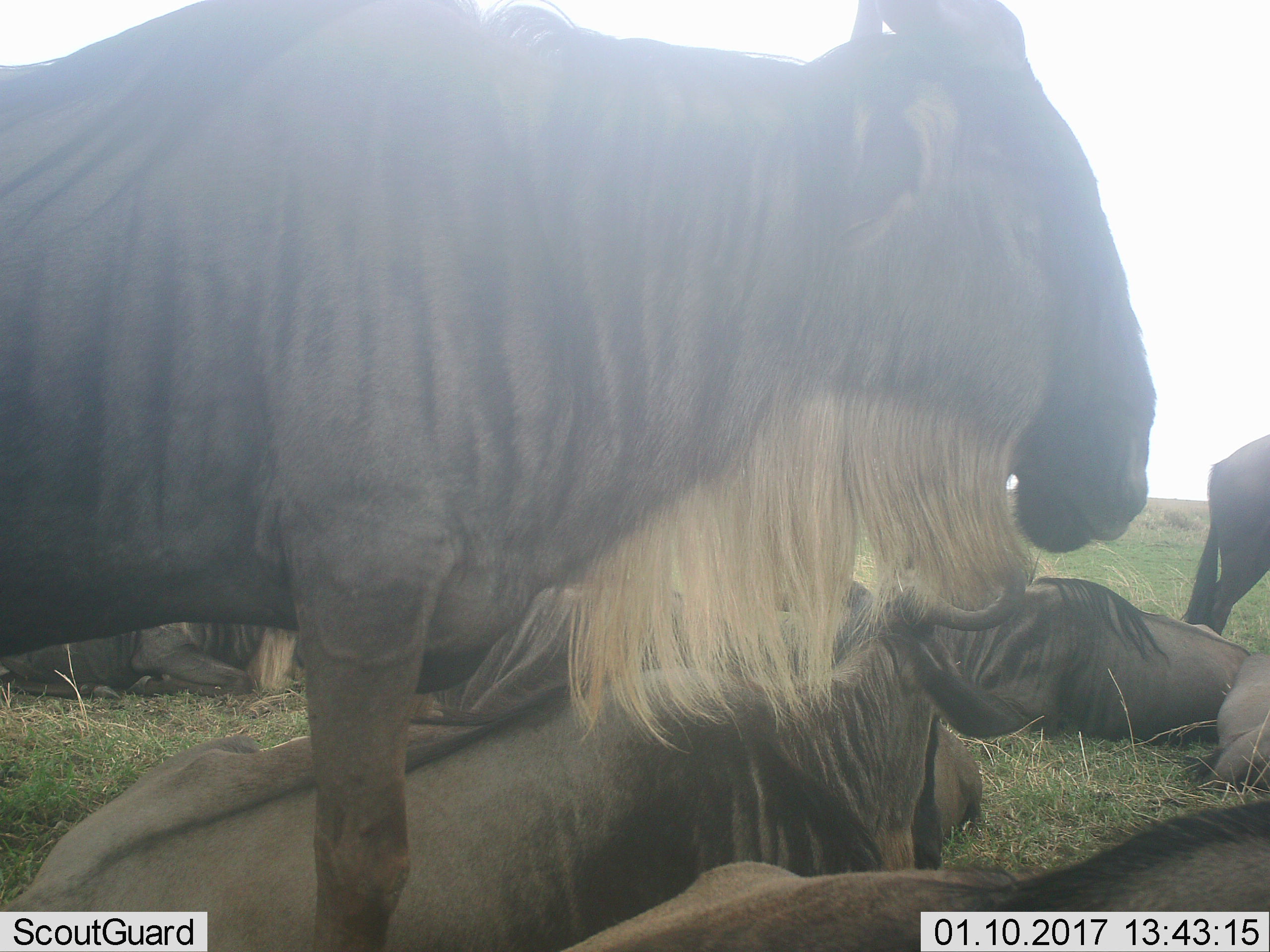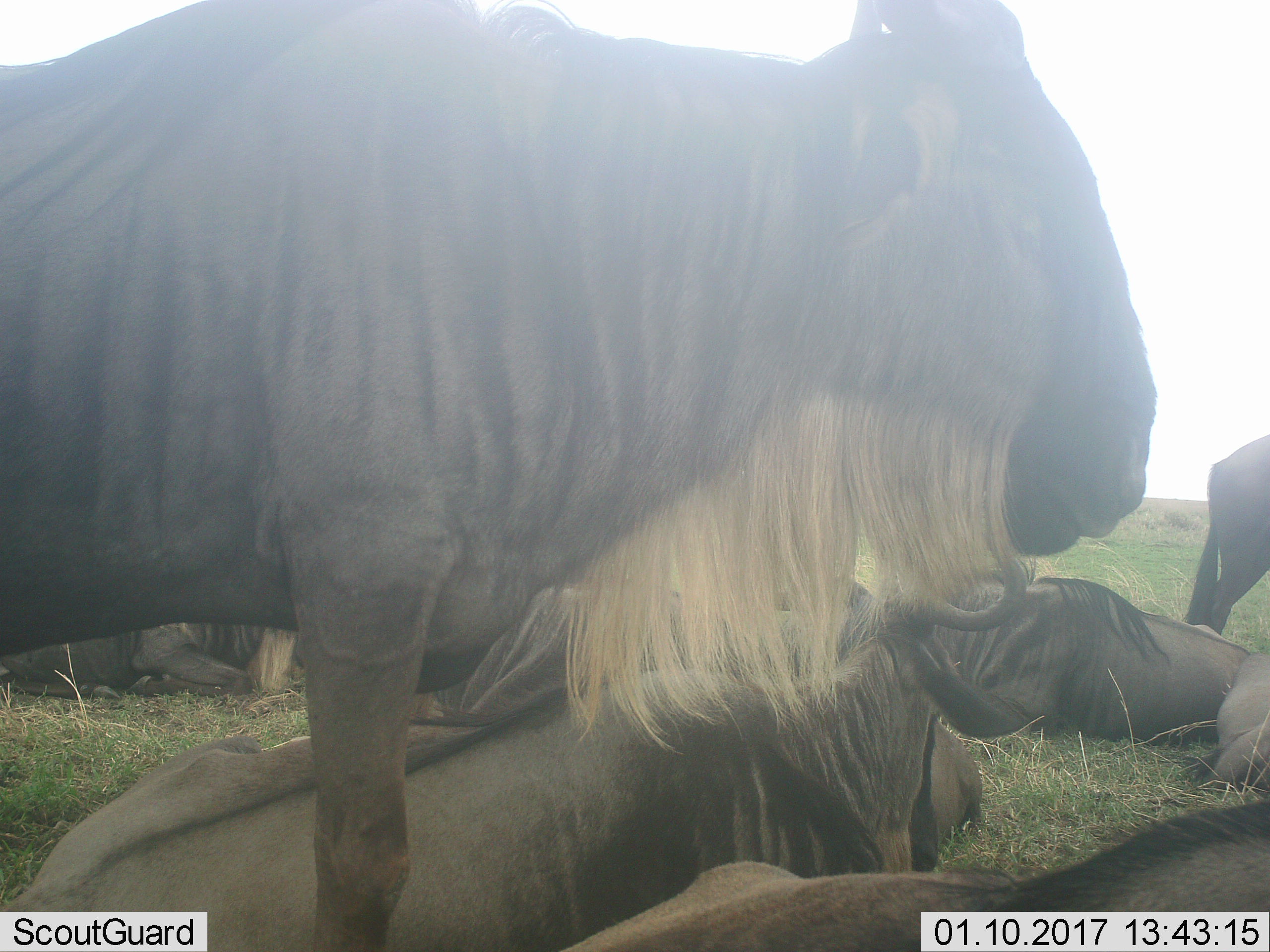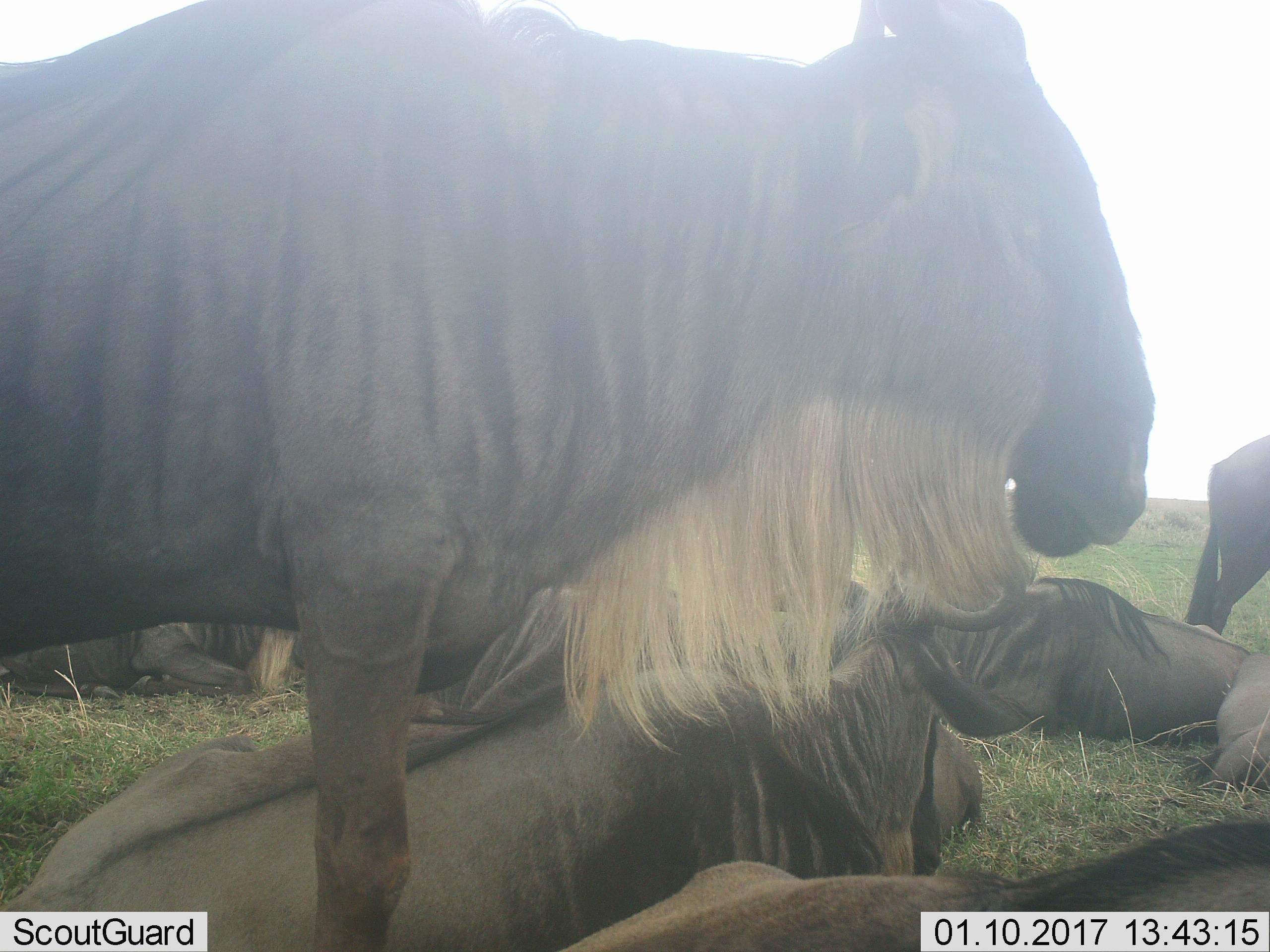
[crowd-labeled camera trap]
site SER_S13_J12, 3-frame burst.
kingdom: Animalia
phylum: Chordata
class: Mammalia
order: Artiodactyla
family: Bovidae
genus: Connochaetes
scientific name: Connochaetes taurinus taurinus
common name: blue wildebeest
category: wildebeestblue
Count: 9.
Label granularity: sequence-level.